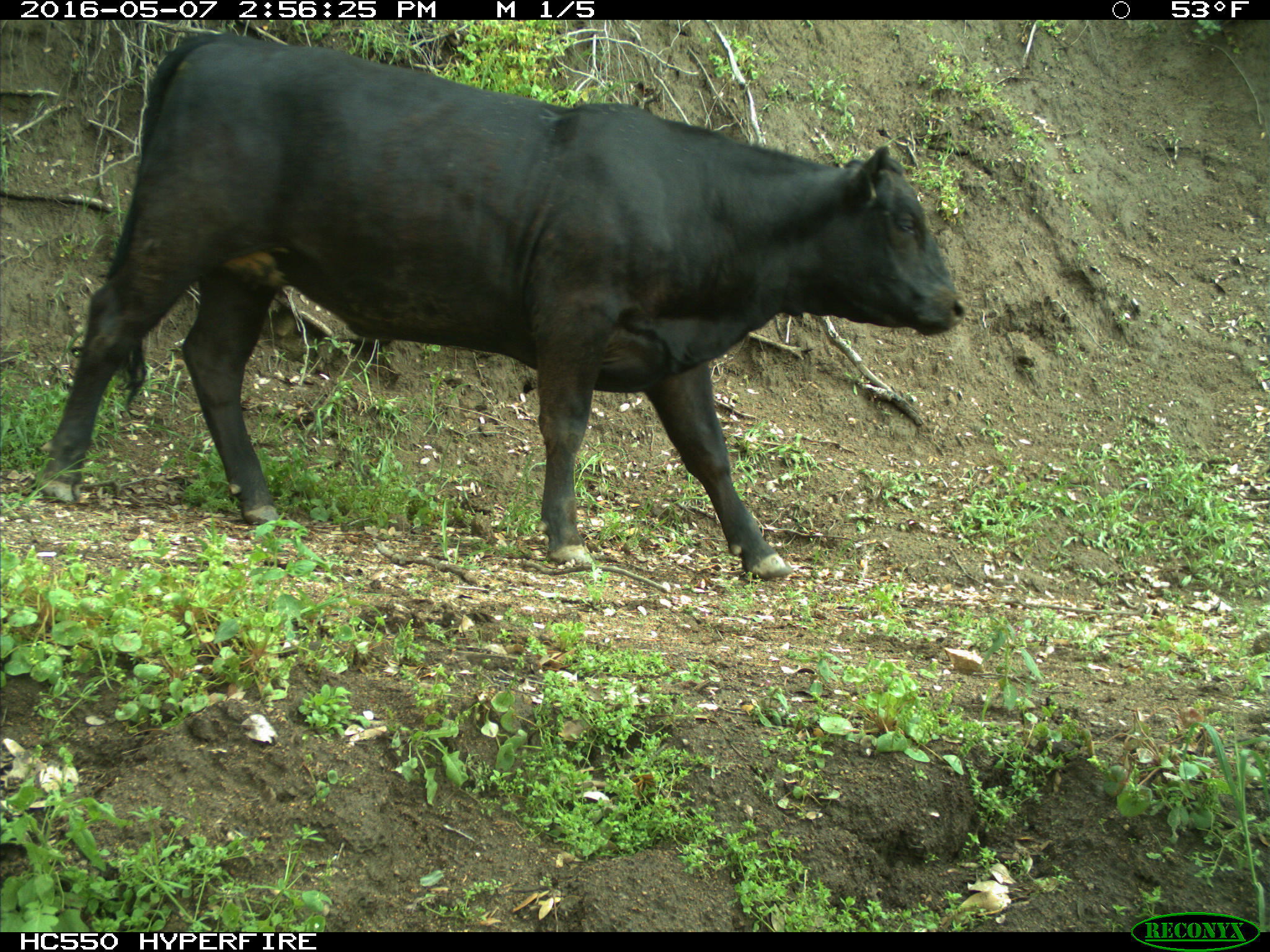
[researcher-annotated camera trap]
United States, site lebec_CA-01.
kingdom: Animalia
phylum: Chordata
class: Mammalia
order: Artiodactyla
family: Bovidae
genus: Bos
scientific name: Bos taurus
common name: domestic cow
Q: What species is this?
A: Bos taurus (domestic cow).